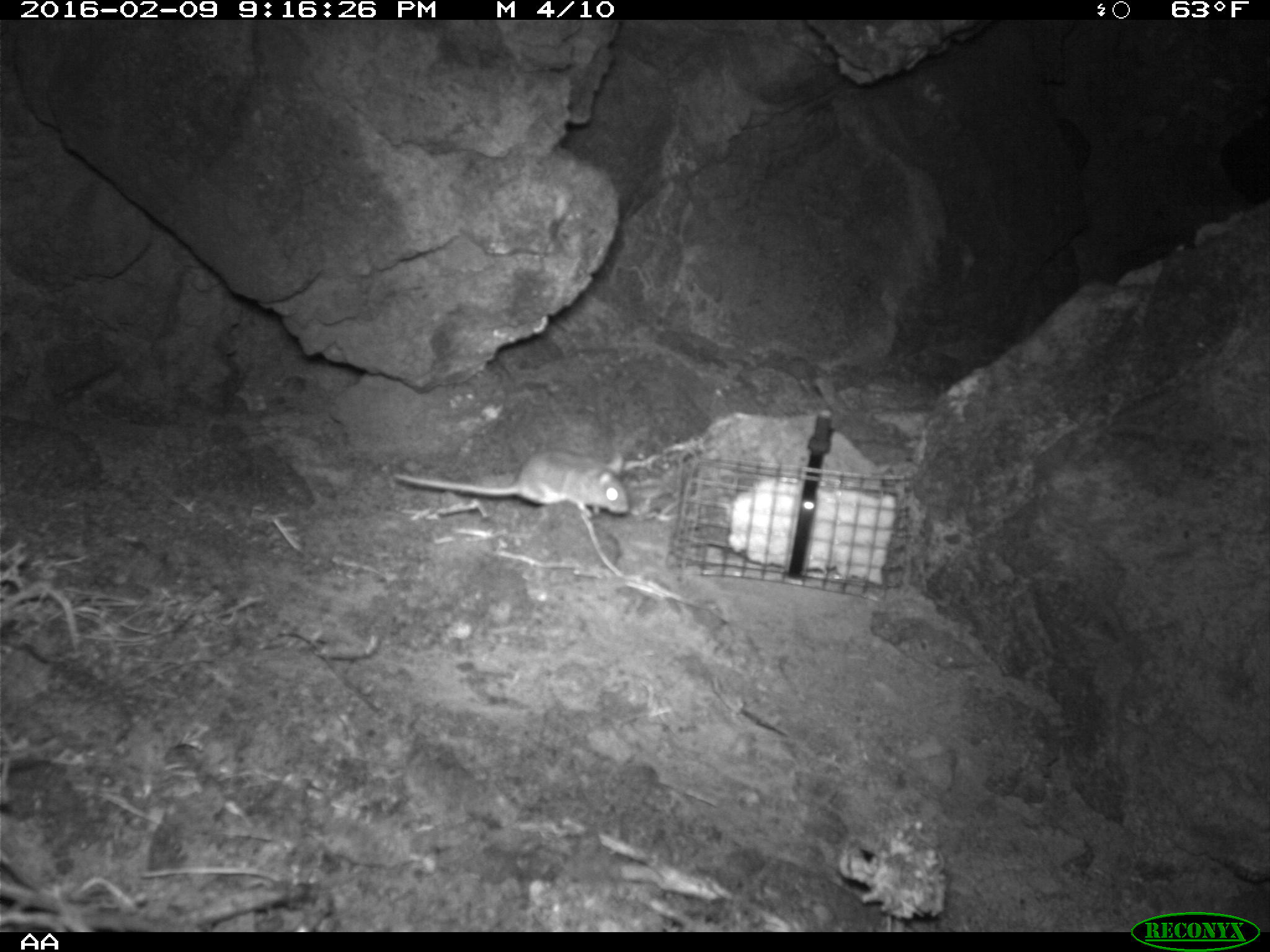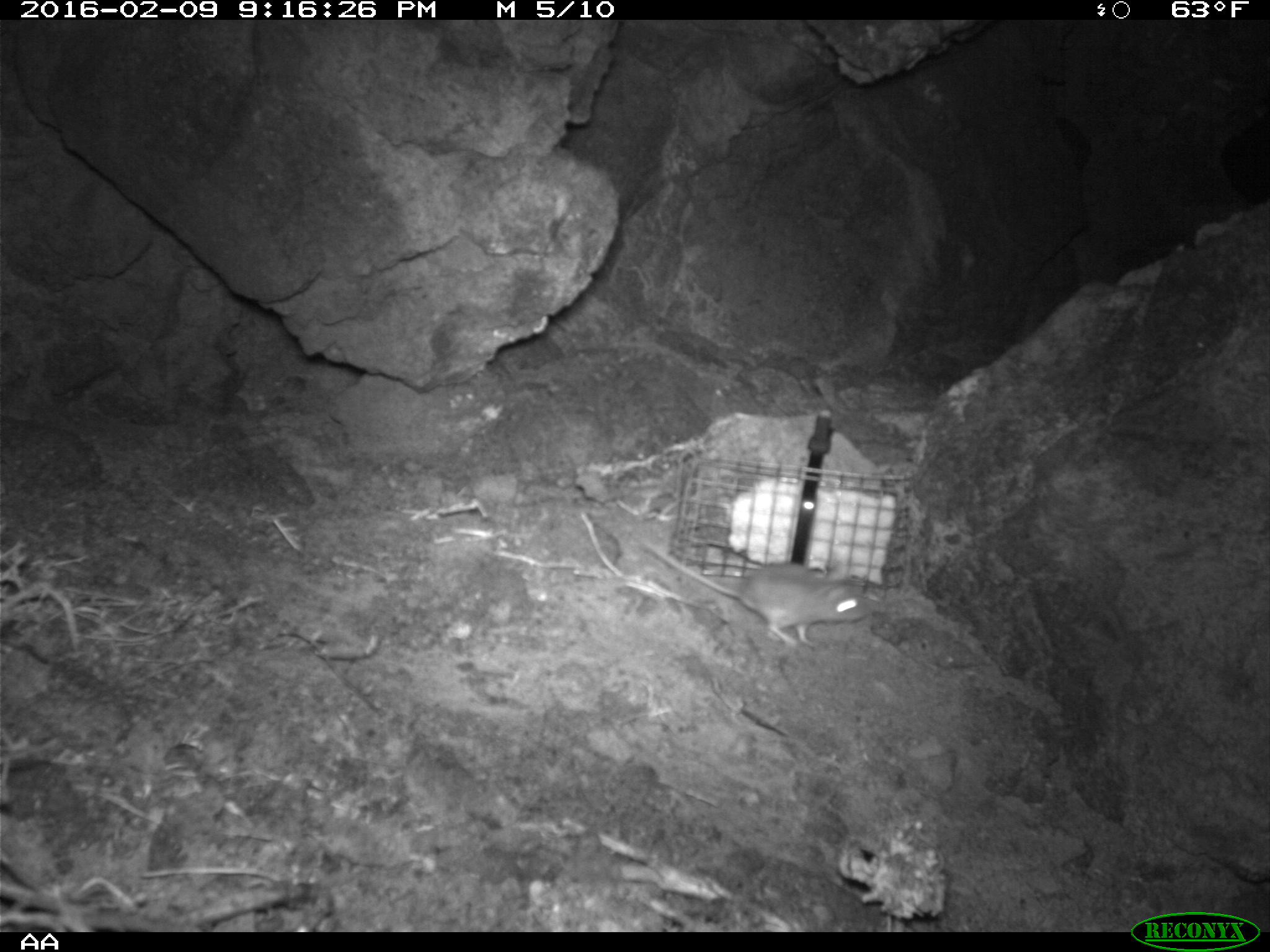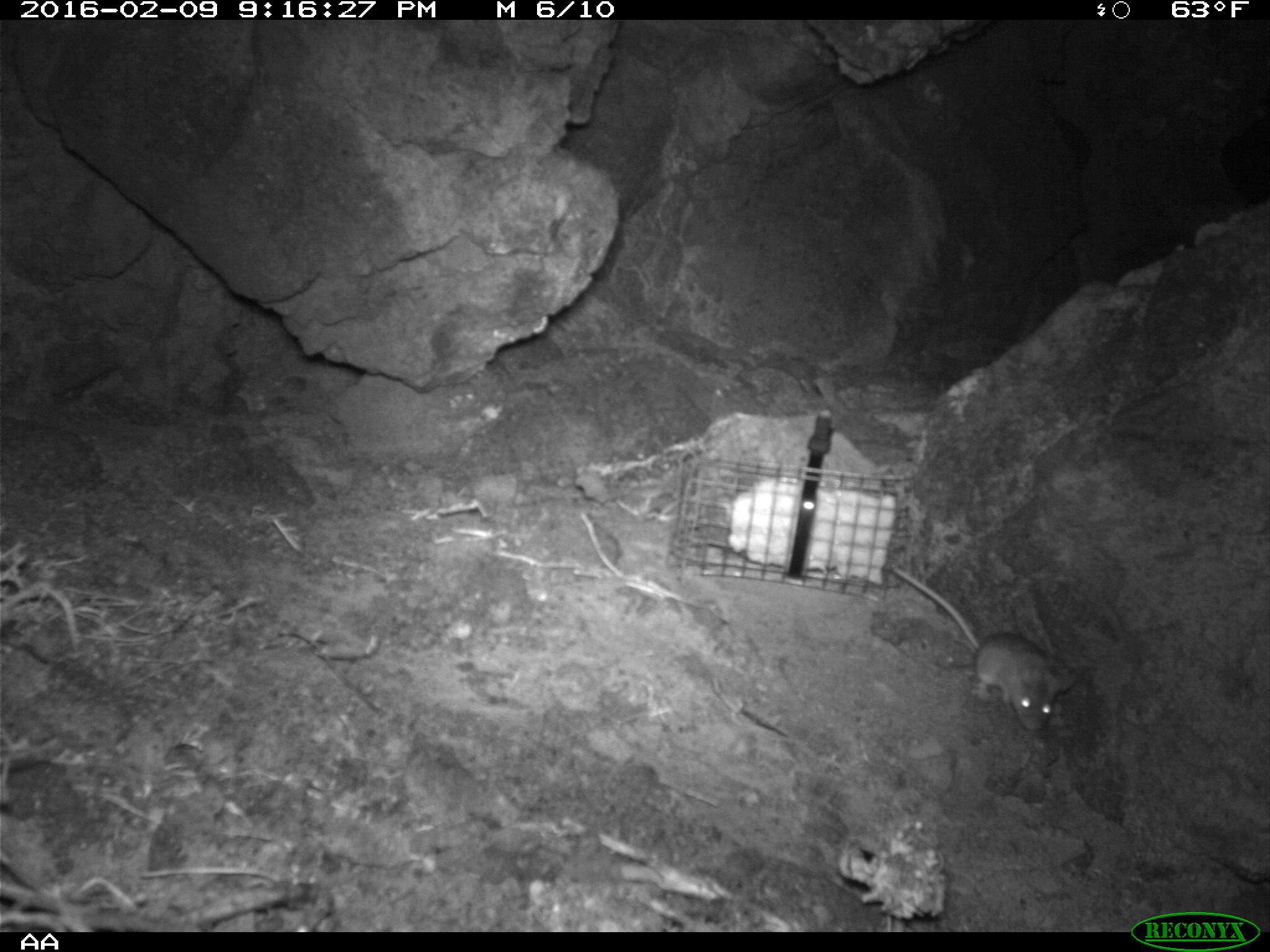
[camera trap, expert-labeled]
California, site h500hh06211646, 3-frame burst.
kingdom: Animalia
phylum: Chordata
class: Mammalia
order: Rodentia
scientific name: Rodentia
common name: rodent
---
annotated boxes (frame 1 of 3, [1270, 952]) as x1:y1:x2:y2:
rodent: 391:450:629:519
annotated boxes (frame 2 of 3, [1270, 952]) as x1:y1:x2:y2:
rodent: 642:540:875:648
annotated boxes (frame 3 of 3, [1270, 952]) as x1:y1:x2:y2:
rodent: 890:567:1064:730